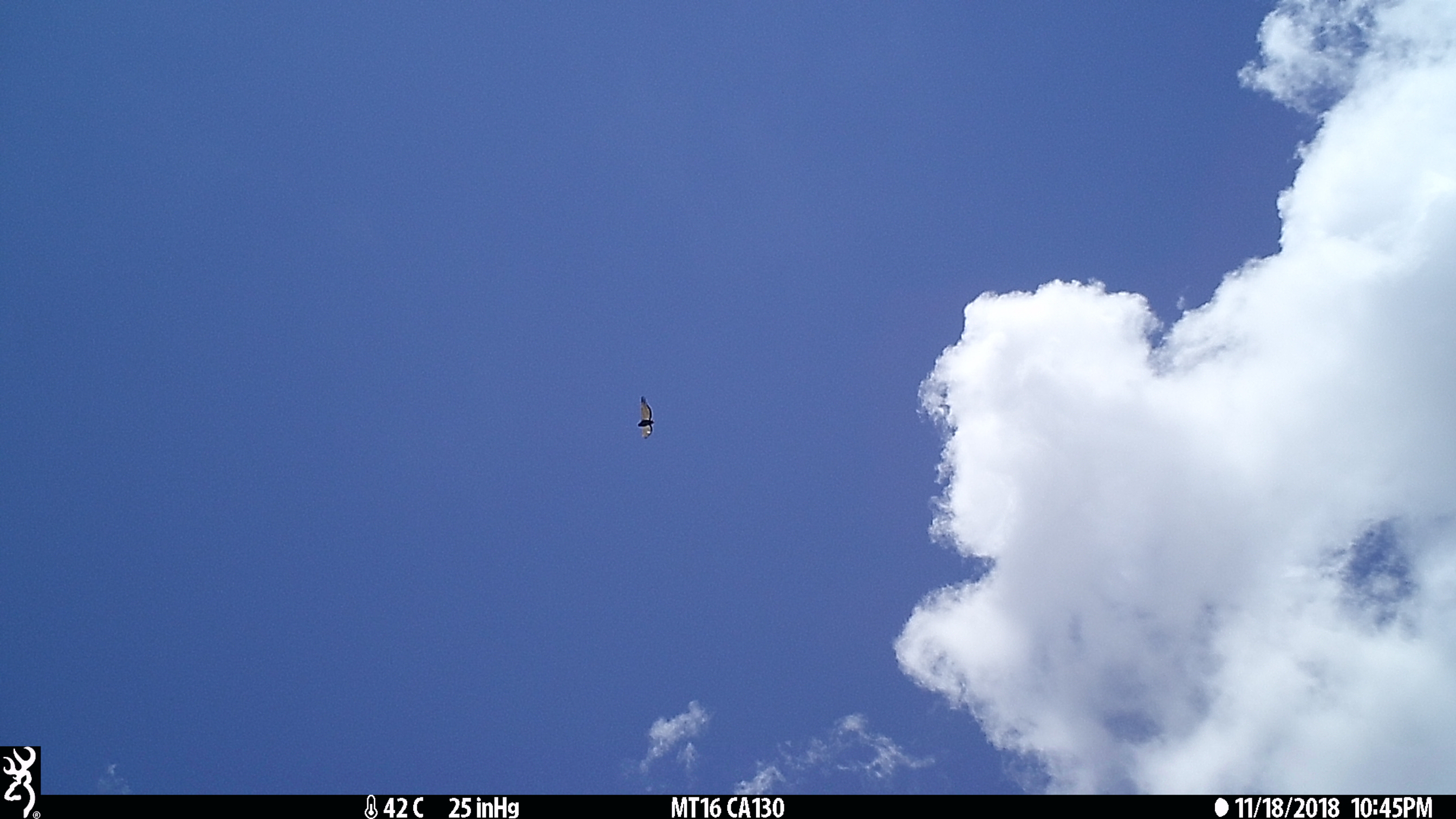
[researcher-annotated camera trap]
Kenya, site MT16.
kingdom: Animalia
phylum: Chordata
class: Aves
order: Accipitriformes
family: Accipitridae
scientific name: Accipitridae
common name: eagle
Eagle (Accipitridae).